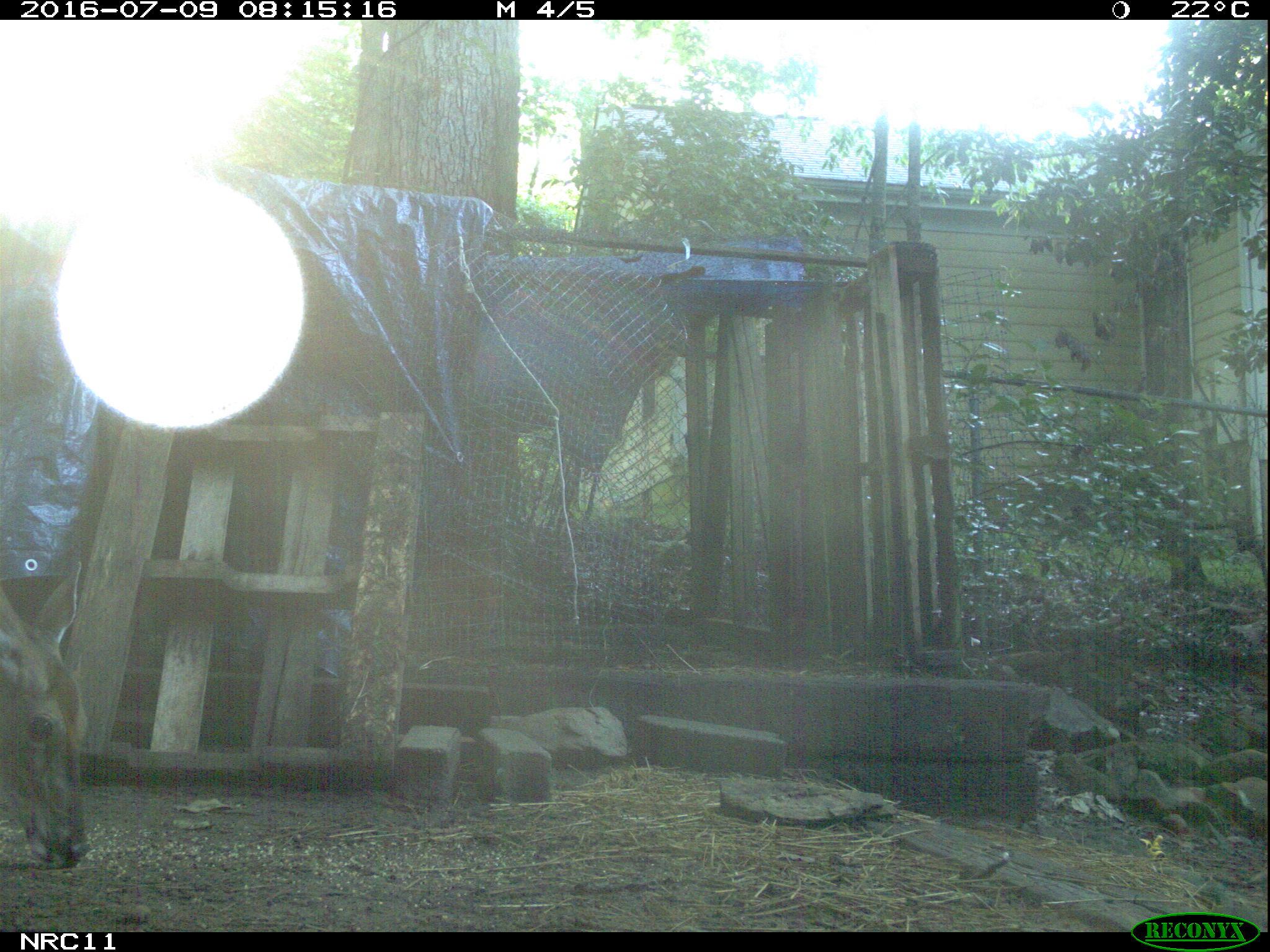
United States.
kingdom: Animalia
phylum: Chordata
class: Mammalia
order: Artiodactyla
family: Cervidae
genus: Odocoileus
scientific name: Odocoileus virginianus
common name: white-tailed deer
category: White Tailed Deer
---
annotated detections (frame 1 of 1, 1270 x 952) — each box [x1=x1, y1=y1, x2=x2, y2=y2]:
White Tailed Deer: [x1=0, y1=550, x2=94, y2=880]